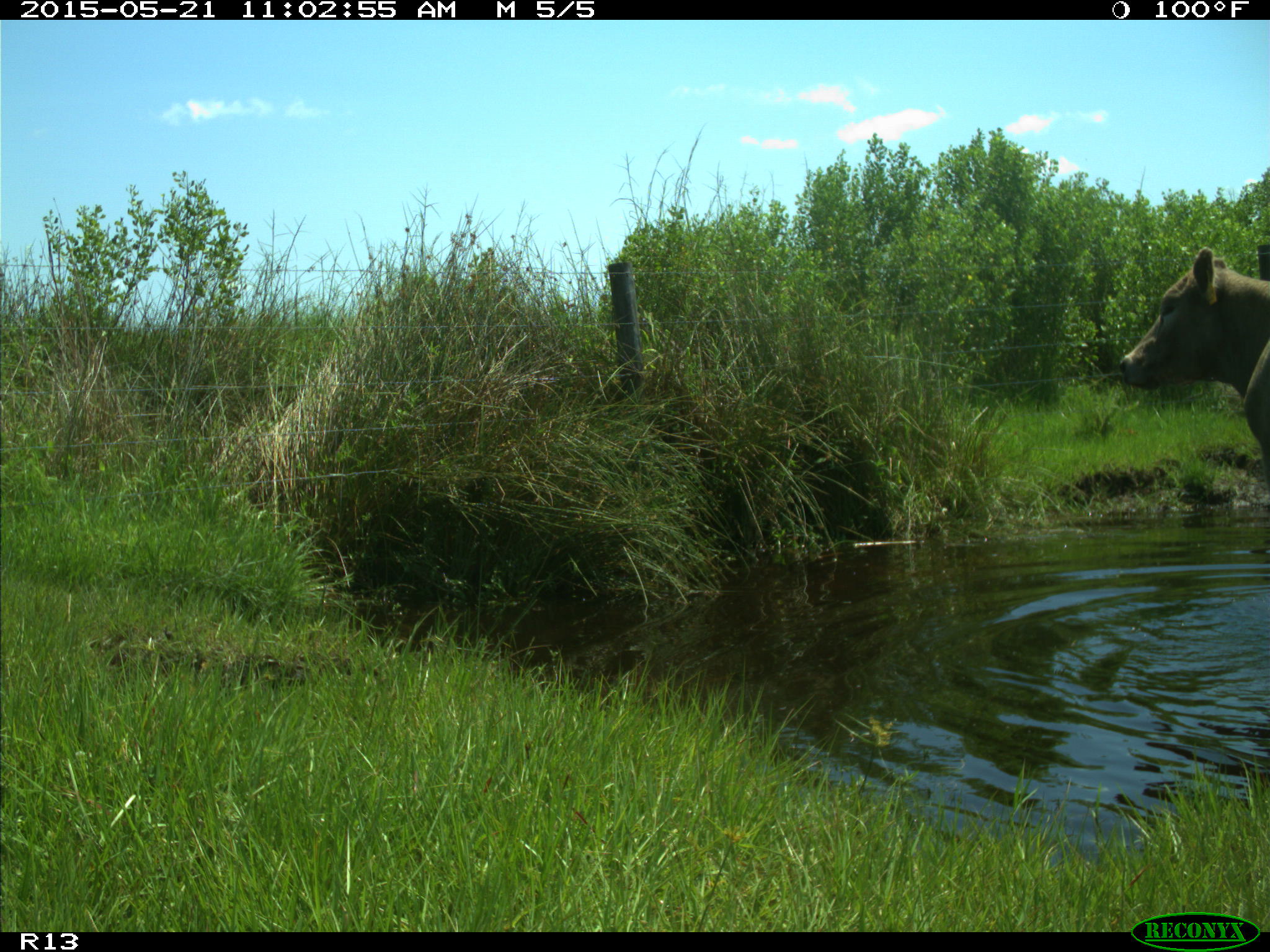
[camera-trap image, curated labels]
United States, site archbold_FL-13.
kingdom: Animalia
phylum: Chordata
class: Mammalia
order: Artiodactyla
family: Bovidae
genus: Bos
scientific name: Bos taurus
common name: domestic cow